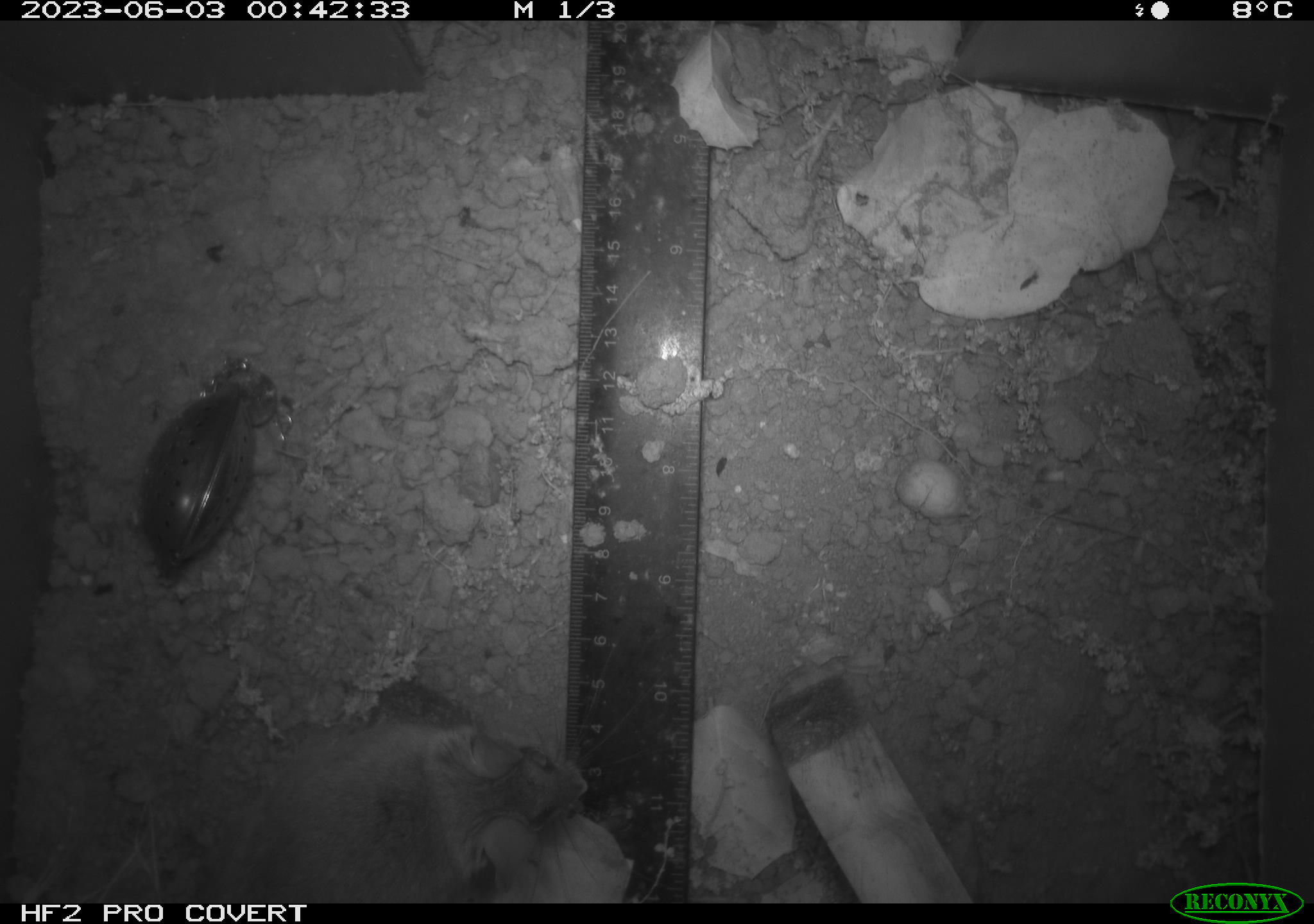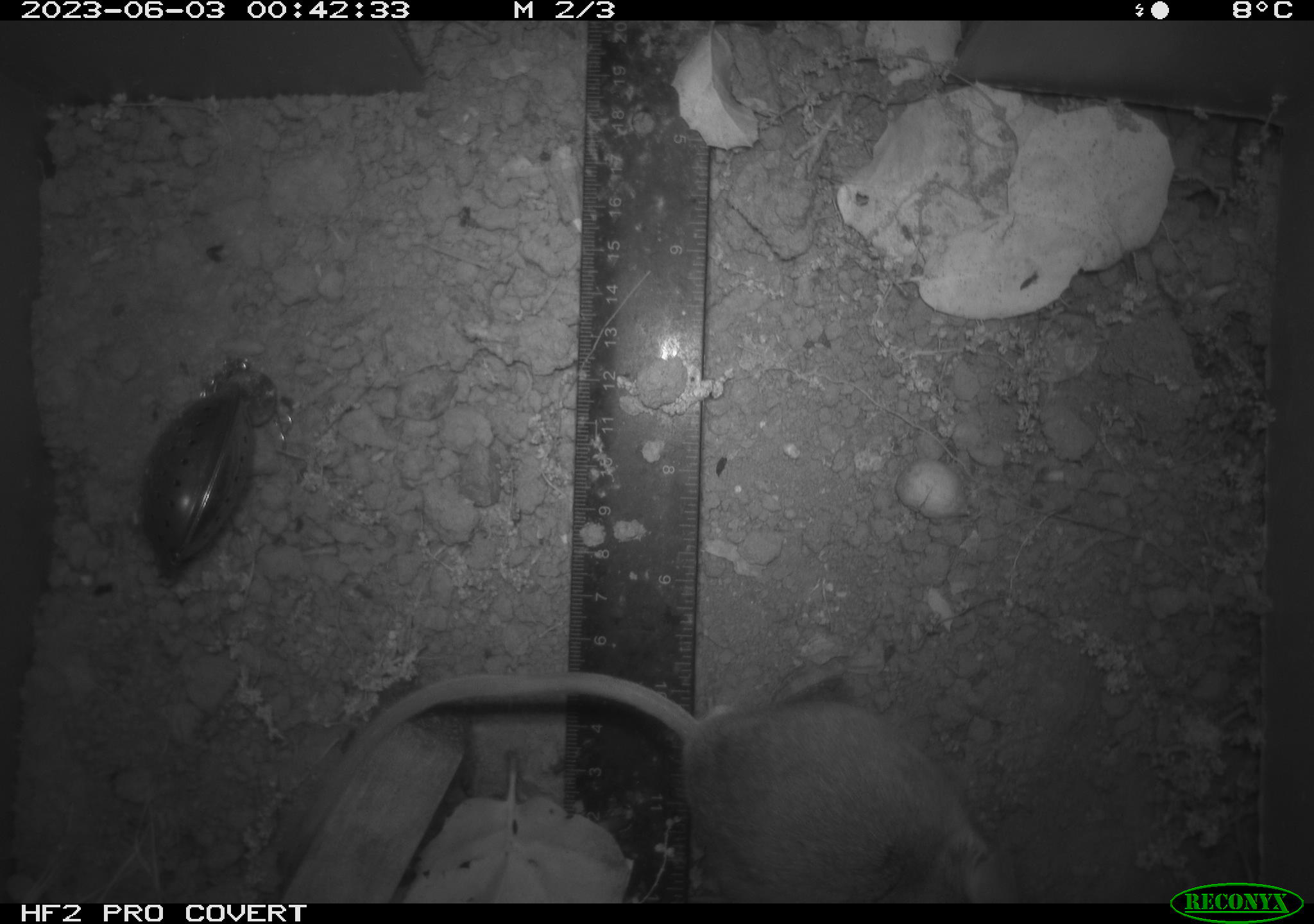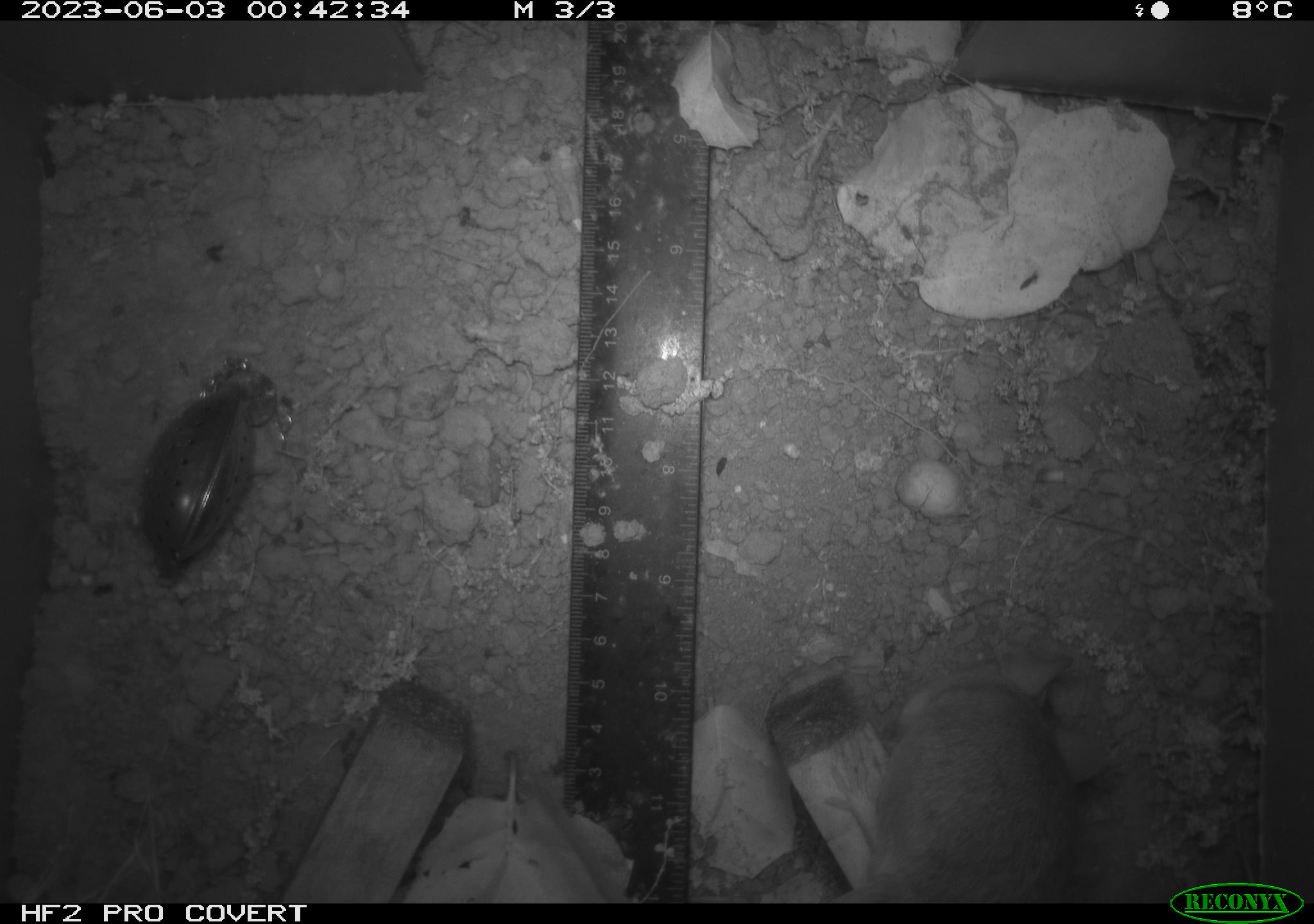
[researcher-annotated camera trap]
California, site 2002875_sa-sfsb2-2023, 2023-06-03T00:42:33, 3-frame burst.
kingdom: Animalia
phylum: Chordata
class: Mammalia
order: Rodentia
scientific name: Rodentia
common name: mouse species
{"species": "mouse species (Rodentia)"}